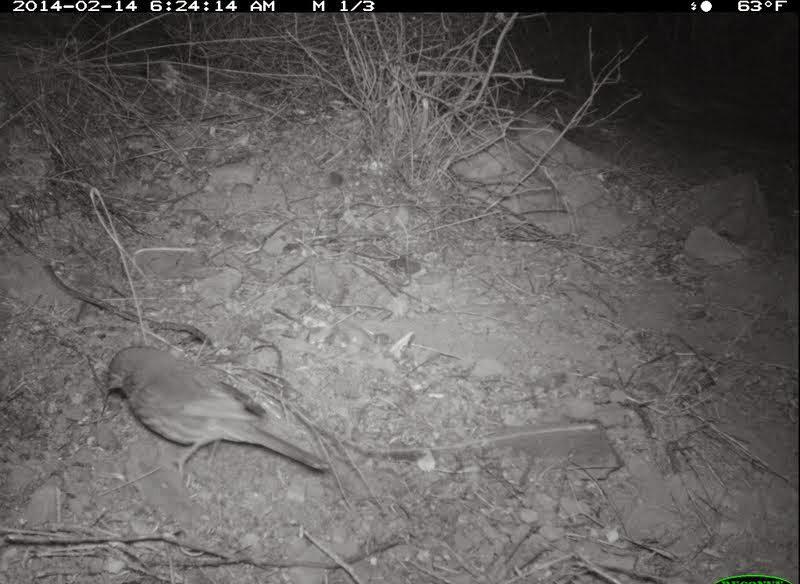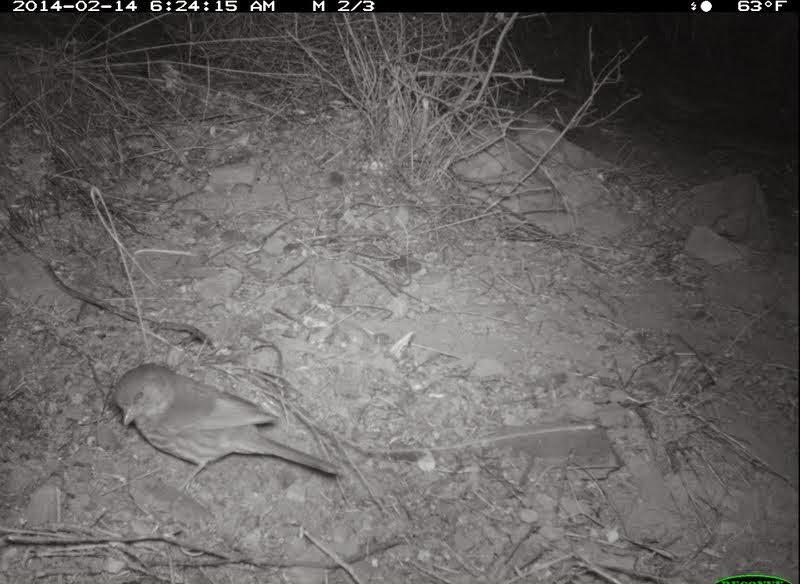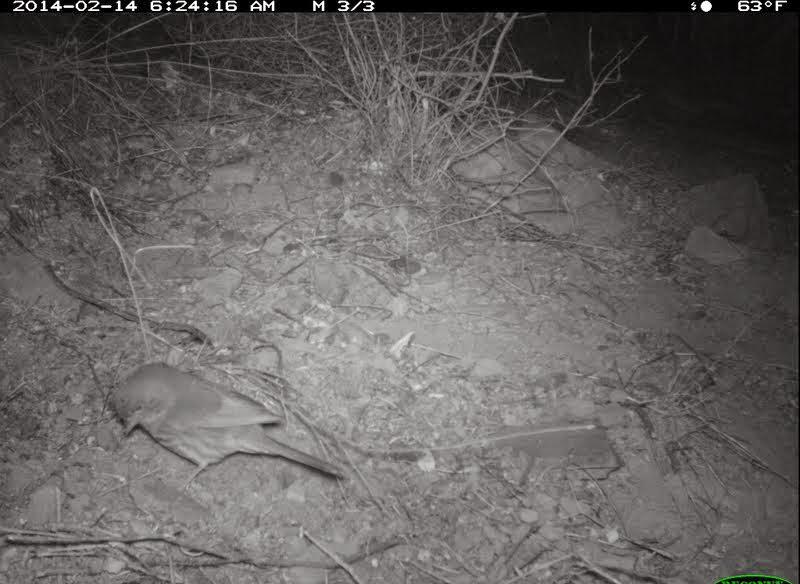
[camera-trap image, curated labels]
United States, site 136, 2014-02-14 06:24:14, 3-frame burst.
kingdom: Animalia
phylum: Chordata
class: Aves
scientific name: Aves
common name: bird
Bird (Aves).